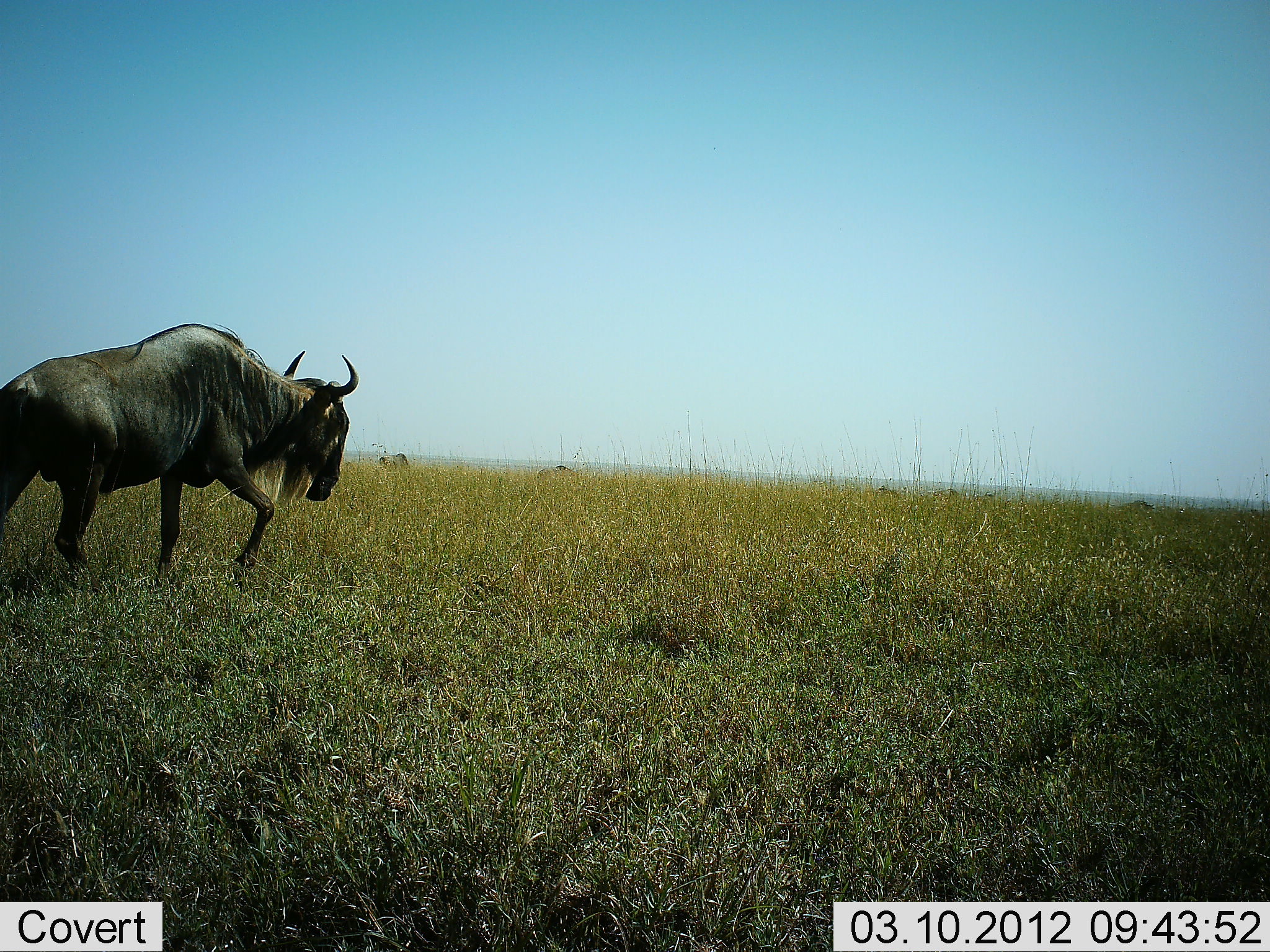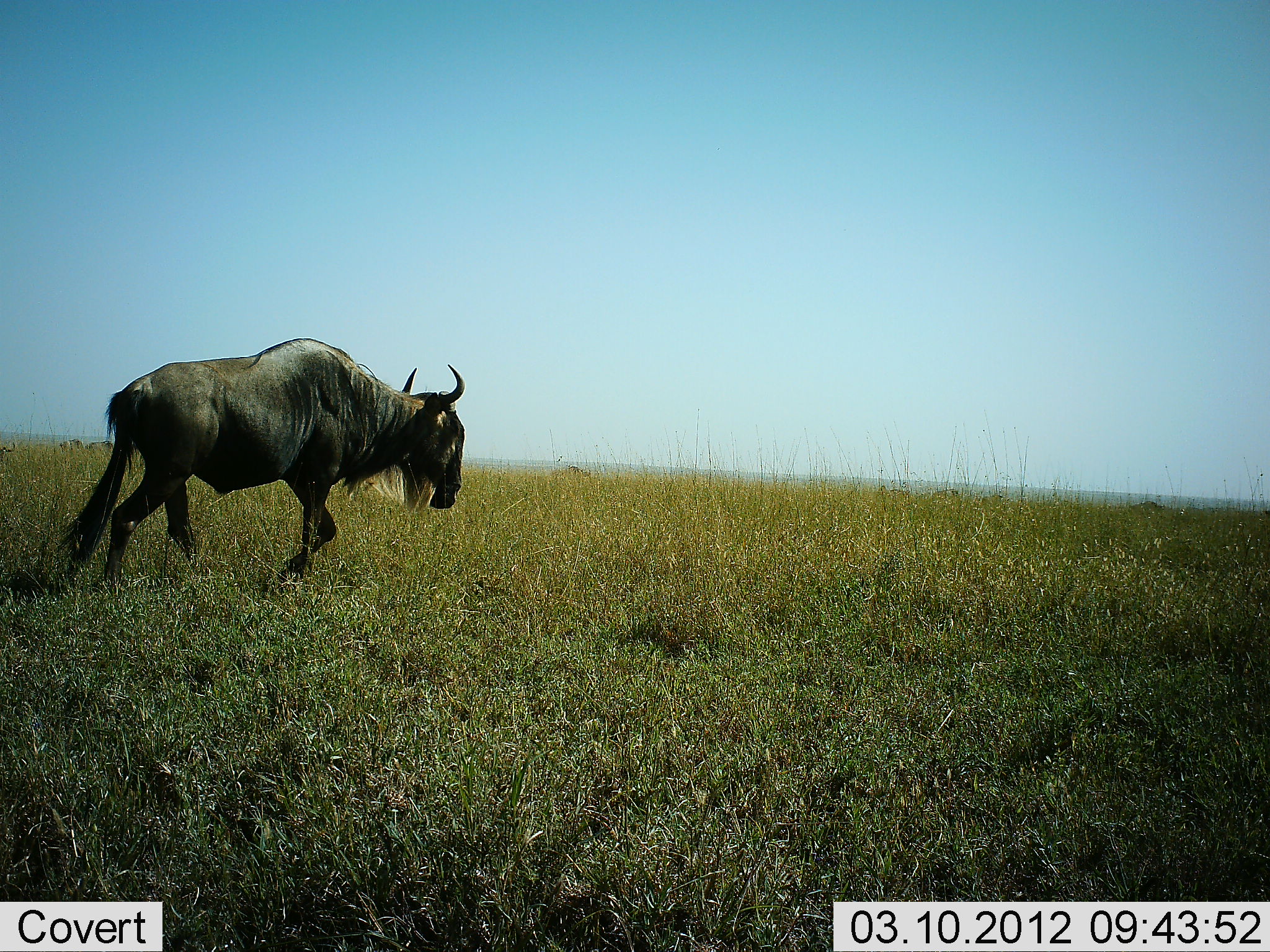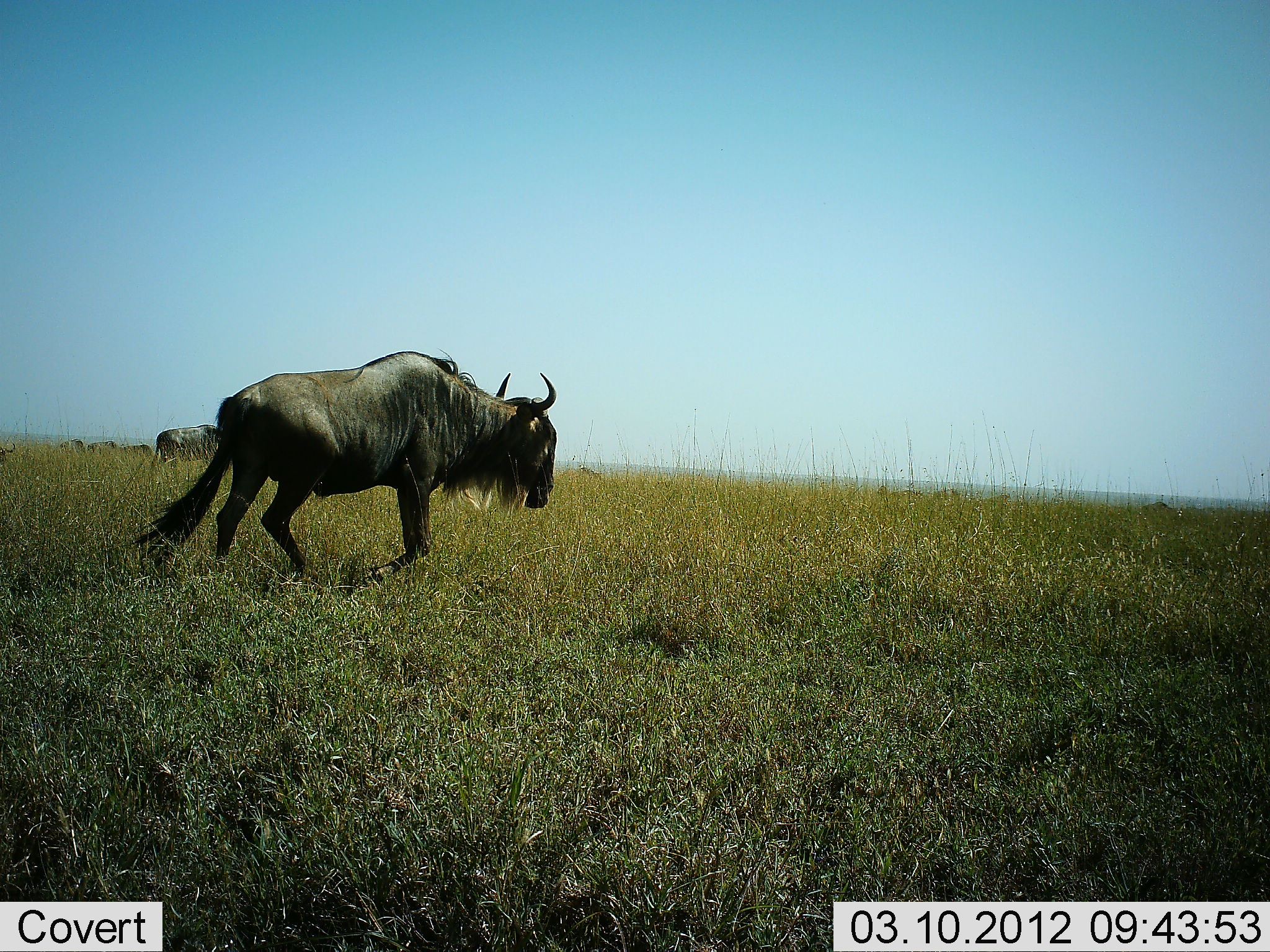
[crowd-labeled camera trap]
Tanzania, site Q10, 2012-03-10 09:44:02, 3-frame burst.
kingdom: Animalia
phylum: Chordata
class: Mammalia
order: Artiodactyla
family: Bovidae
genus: Connochaetes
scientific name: Connochaetes taurinus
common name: blue wildebeest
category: wildebeest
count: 3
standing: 18%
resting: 0%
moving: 96%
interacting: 0%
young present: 0%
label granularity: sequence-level